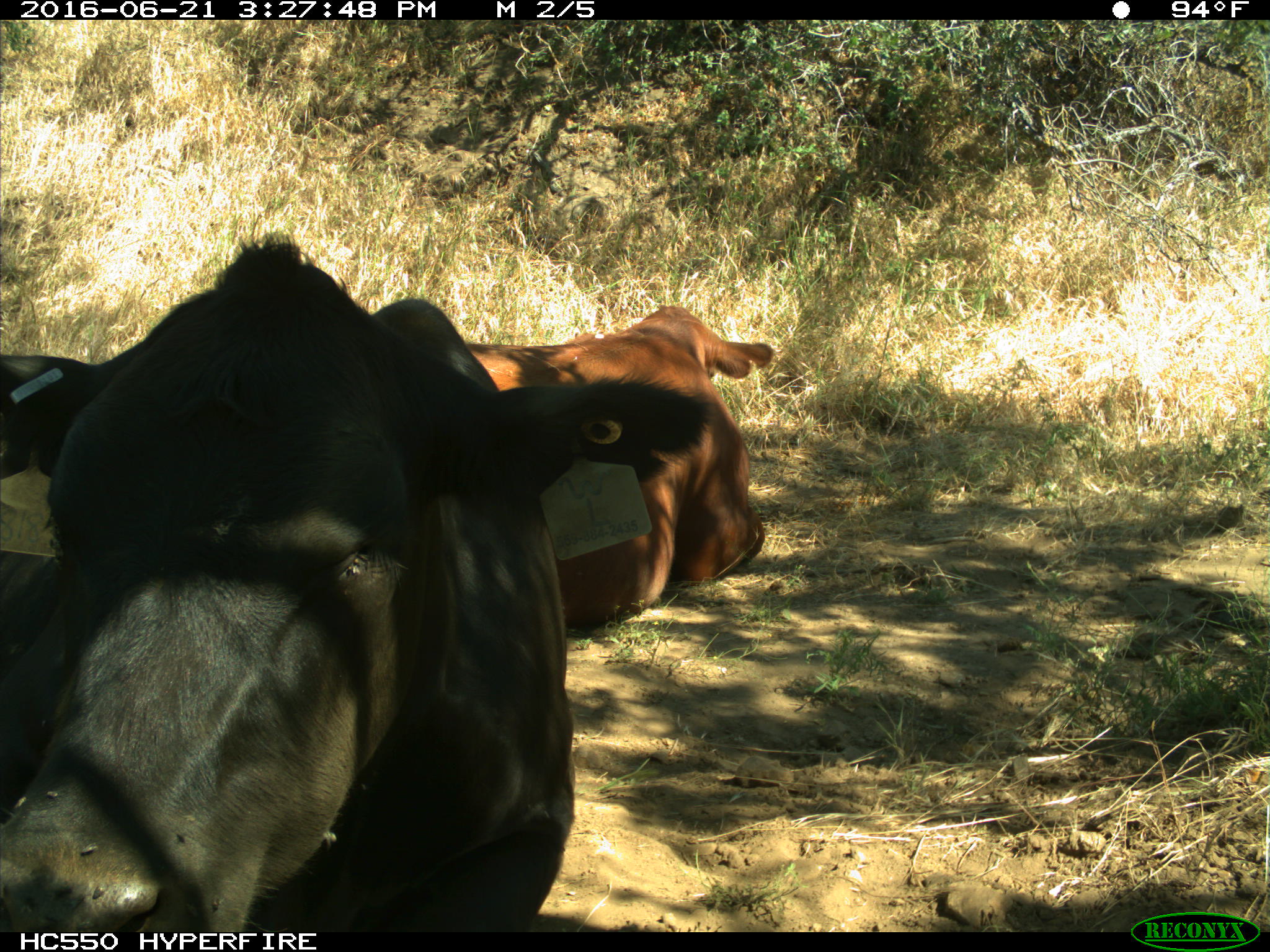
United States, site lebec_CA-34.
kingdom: Animalia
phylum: Chordata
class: Mammalia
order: Artiodactyla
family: Bovidae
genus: Bos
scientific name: Bos taurus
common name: domestic cow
Bos taurus (domestic cow).